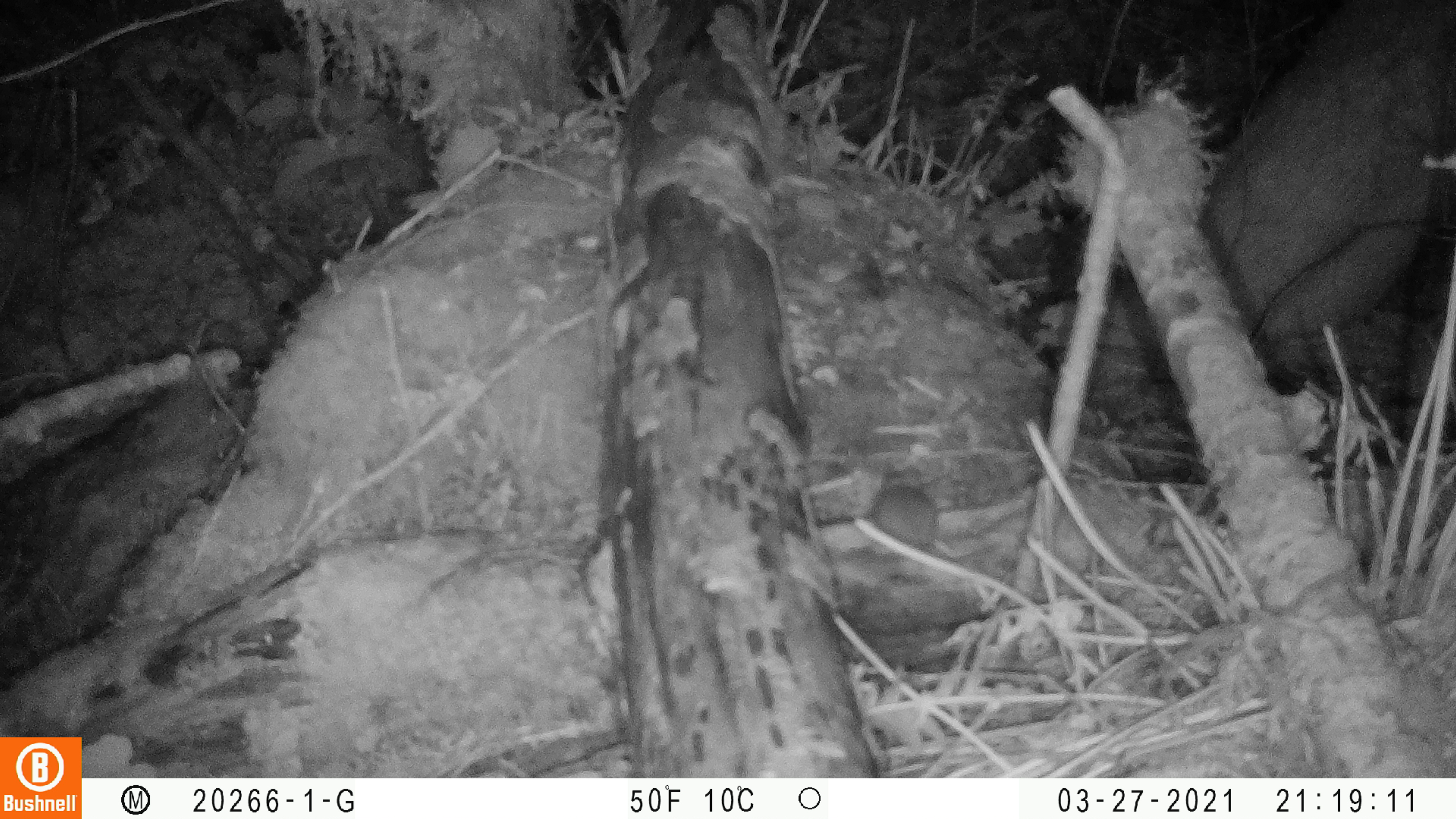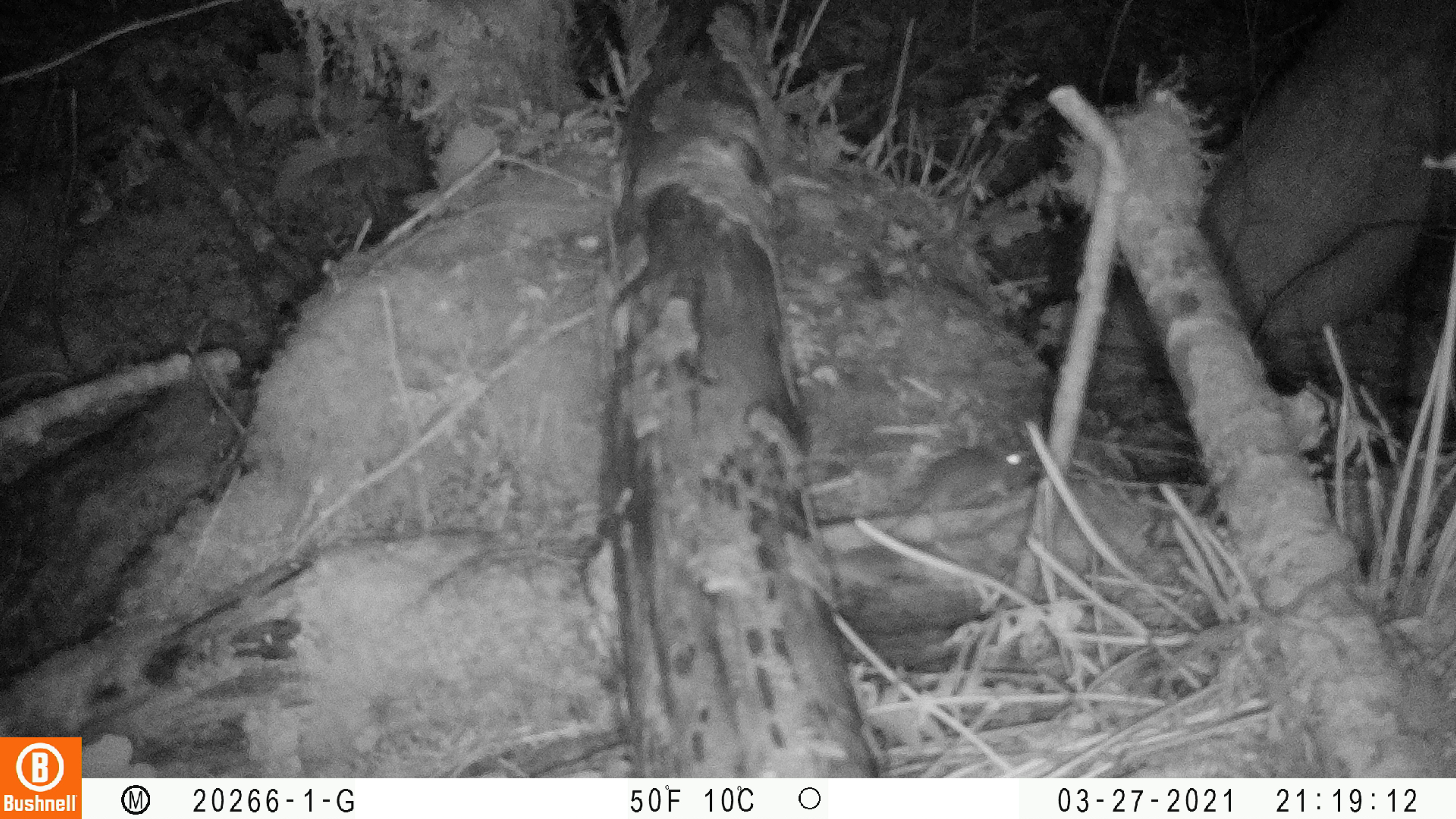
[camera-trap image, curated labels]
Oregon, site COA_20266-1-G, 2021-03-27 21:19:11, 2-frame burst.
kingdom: Animalia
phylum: Chordata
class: Mammalia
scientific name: Mammalia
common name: small mammal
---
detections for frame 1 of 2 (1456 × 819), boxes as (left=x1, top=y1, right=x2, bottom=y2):
small mammal: (left=813, top=410, right=999, bottom=599)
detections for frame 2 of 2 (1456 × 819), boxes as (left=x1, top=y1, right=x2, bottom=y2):
small mammal: (left=850, top=412, right=1042, bottom=561)